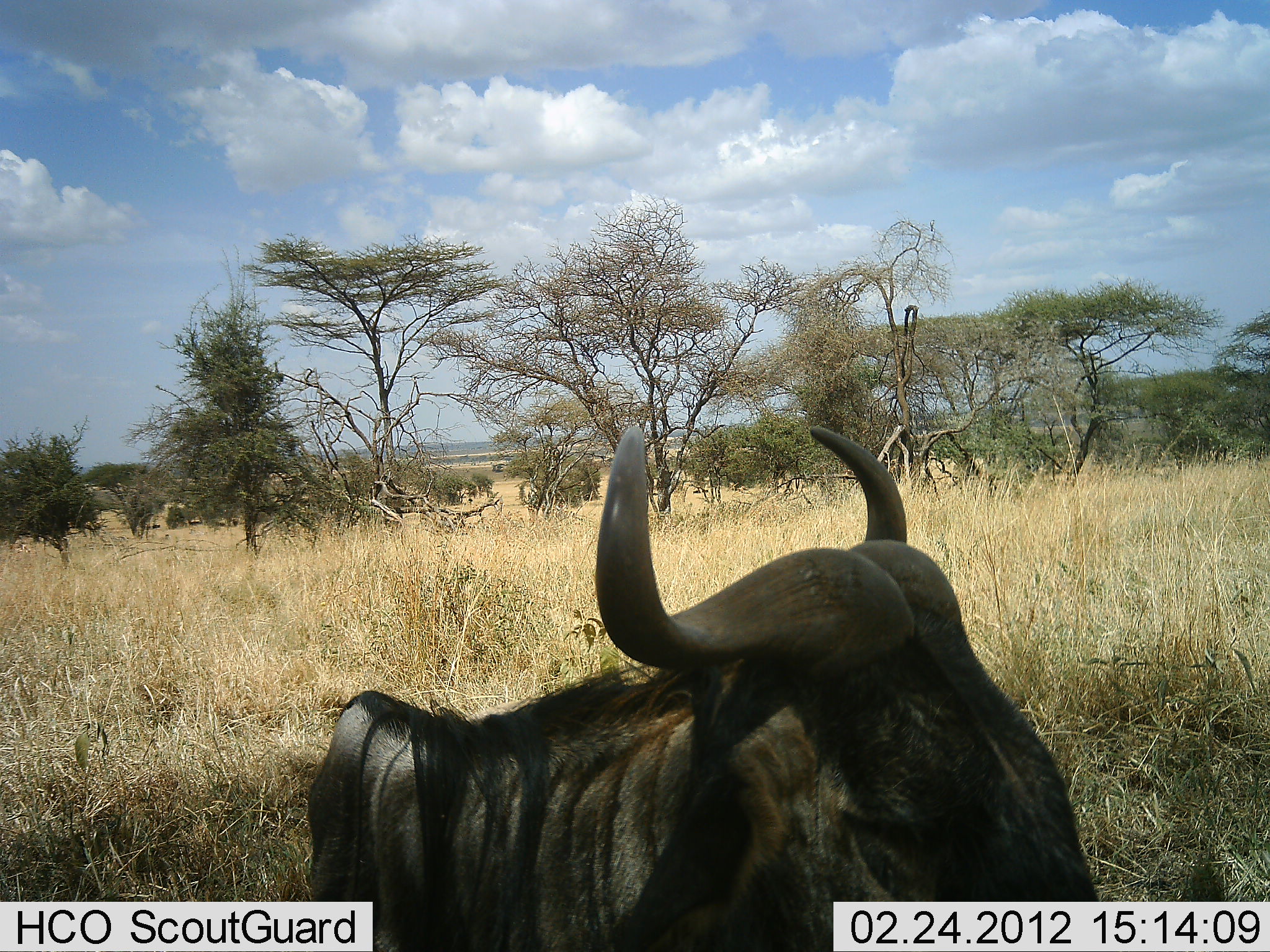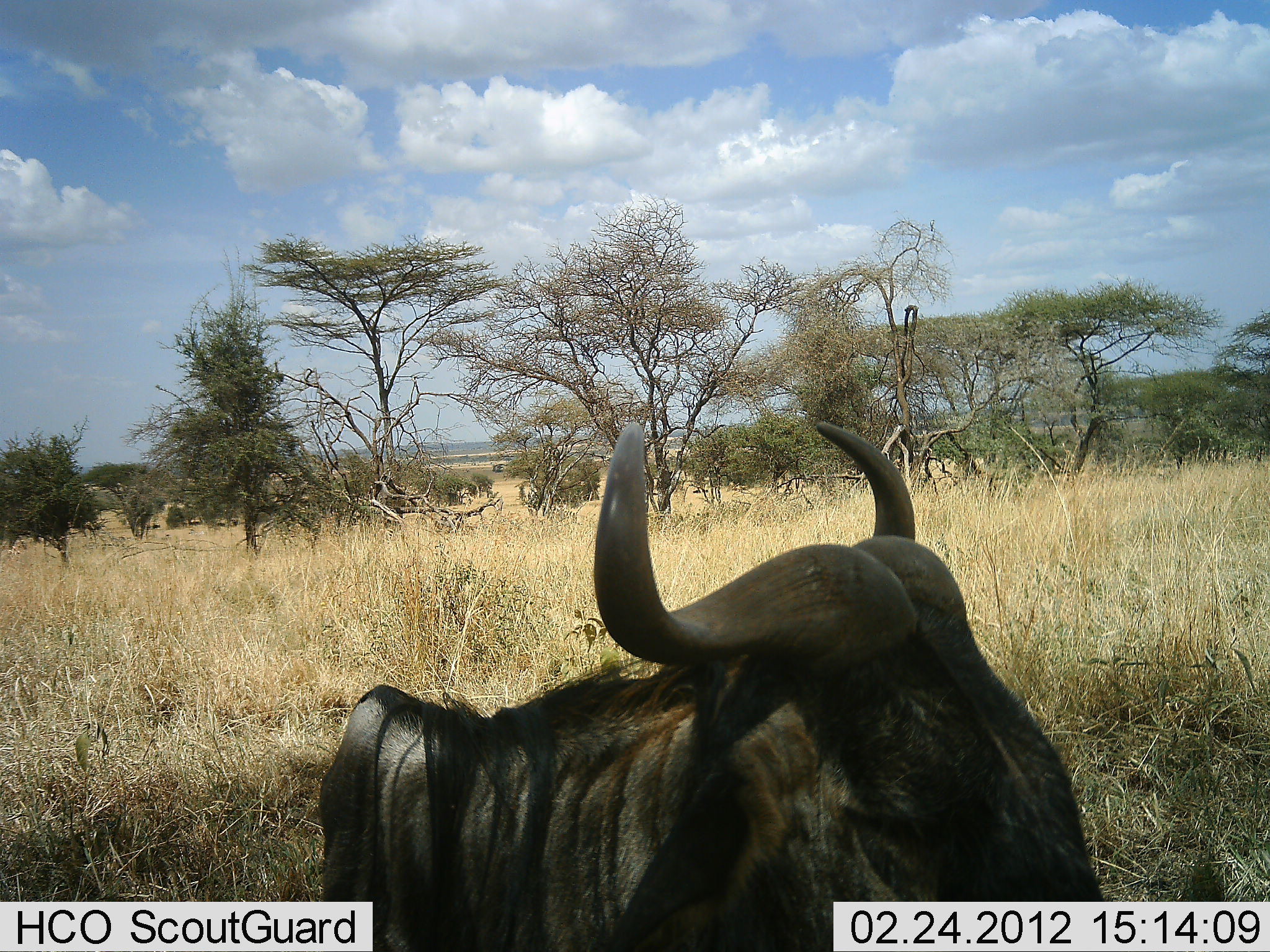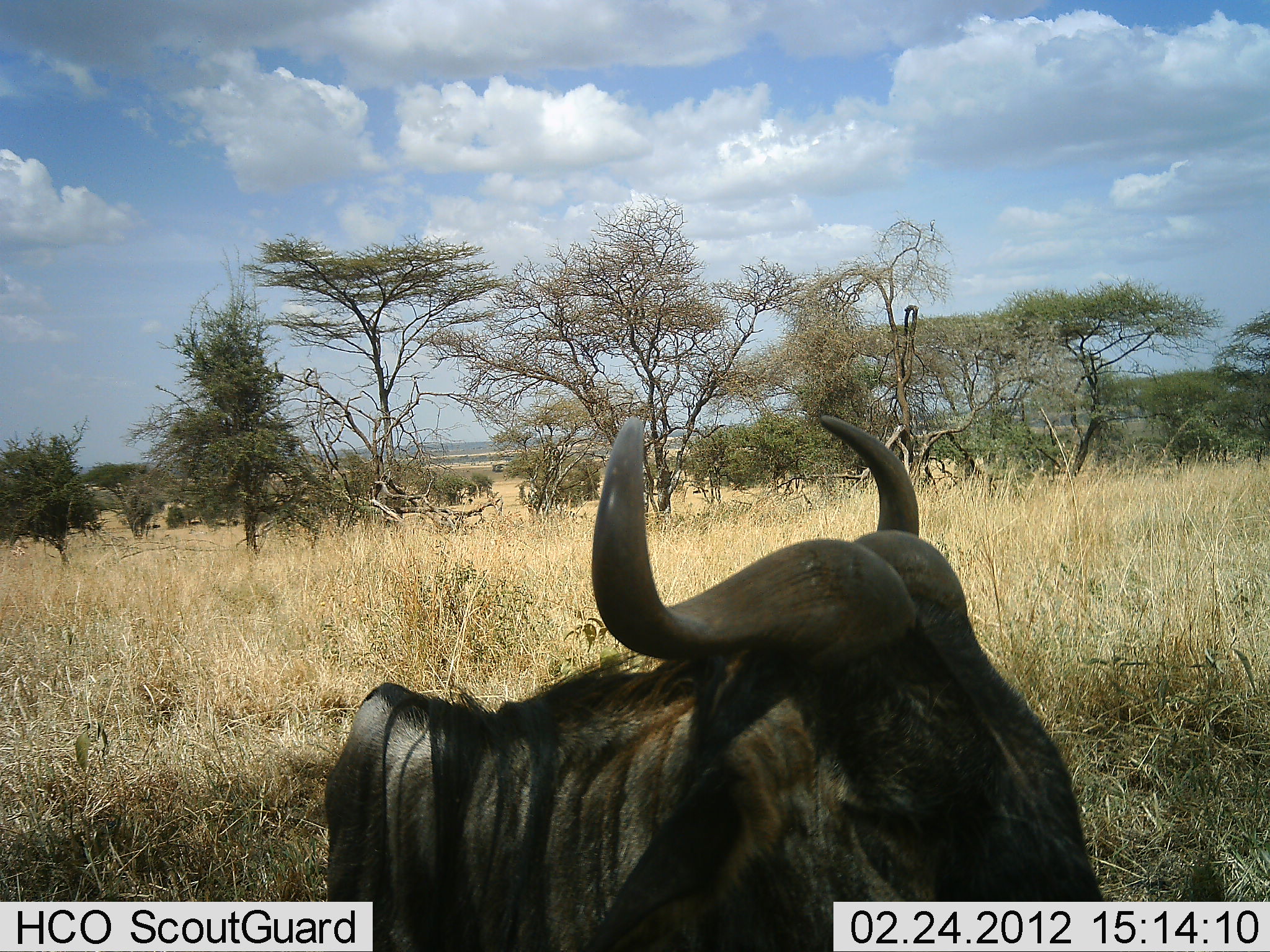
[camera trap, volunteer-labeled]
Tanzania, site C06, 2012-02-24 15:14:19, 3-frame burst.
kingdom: Animalia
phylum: Chordata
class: Mammalia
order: Artiodactyla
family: Bovidae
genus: Connochaetes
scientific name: Connochaetes taurinus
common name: blue wildebeest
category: wildebeest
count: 1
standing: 29%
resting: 67%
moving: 5%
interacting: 0%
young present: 0%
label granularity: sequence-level